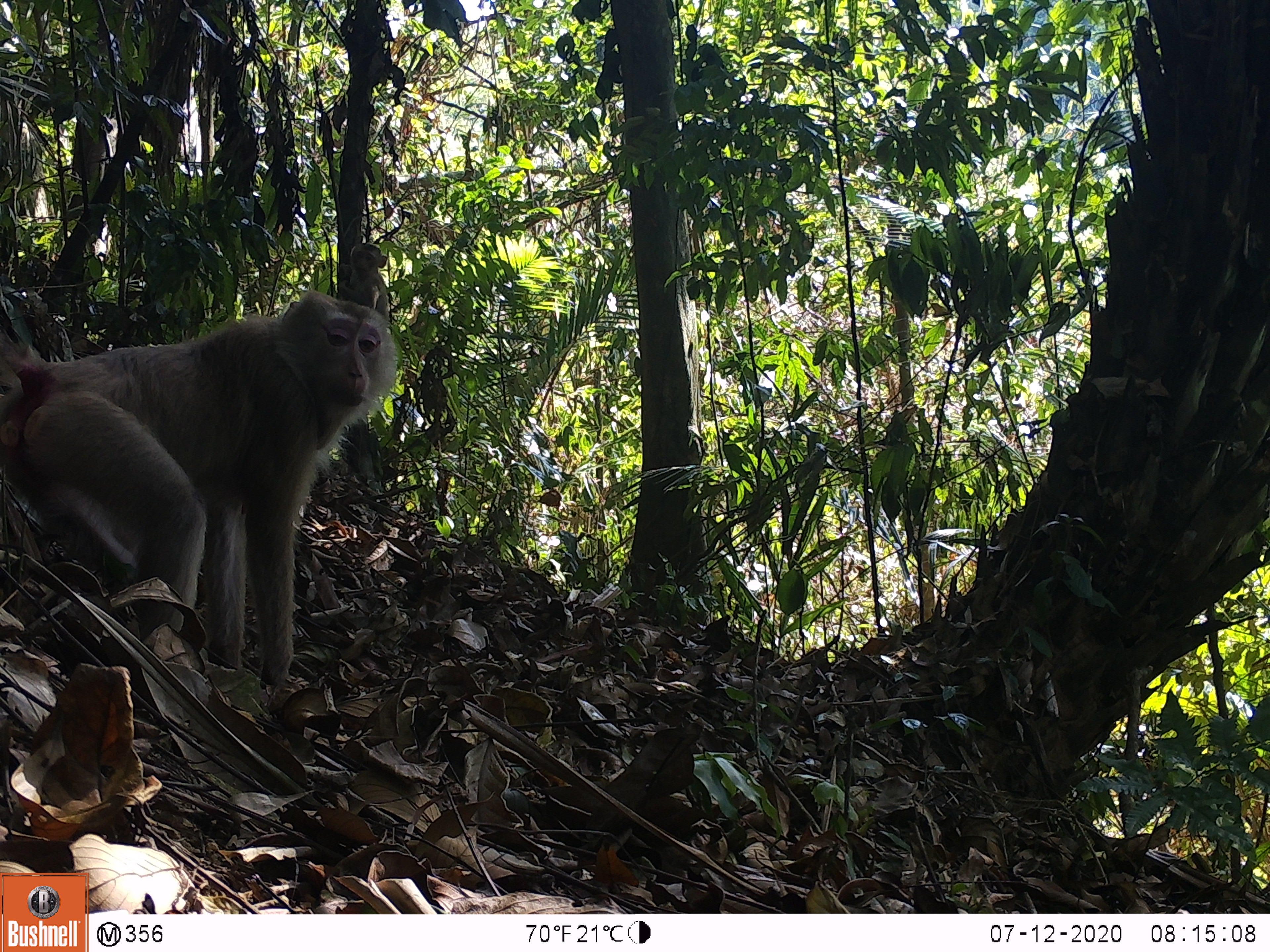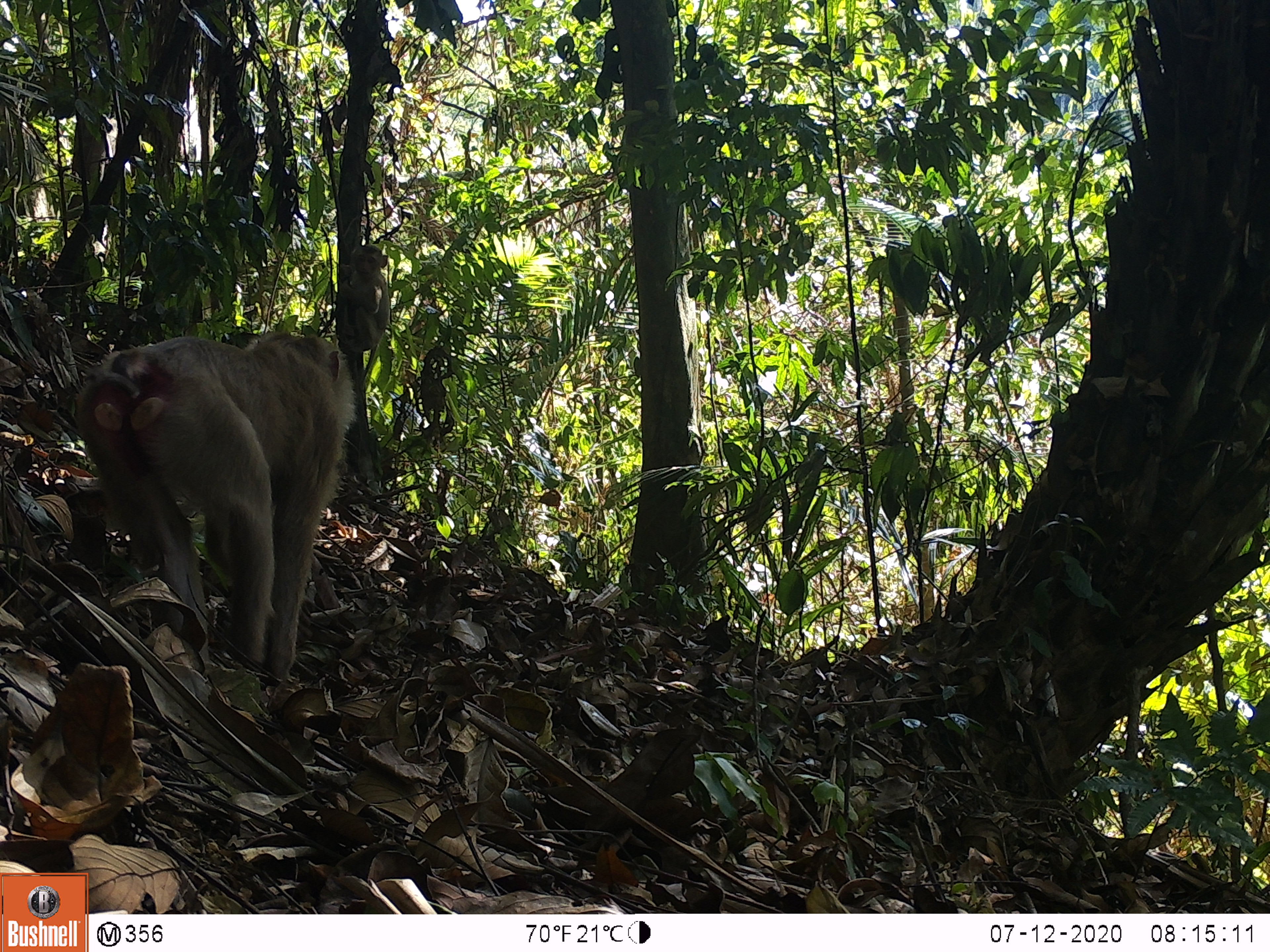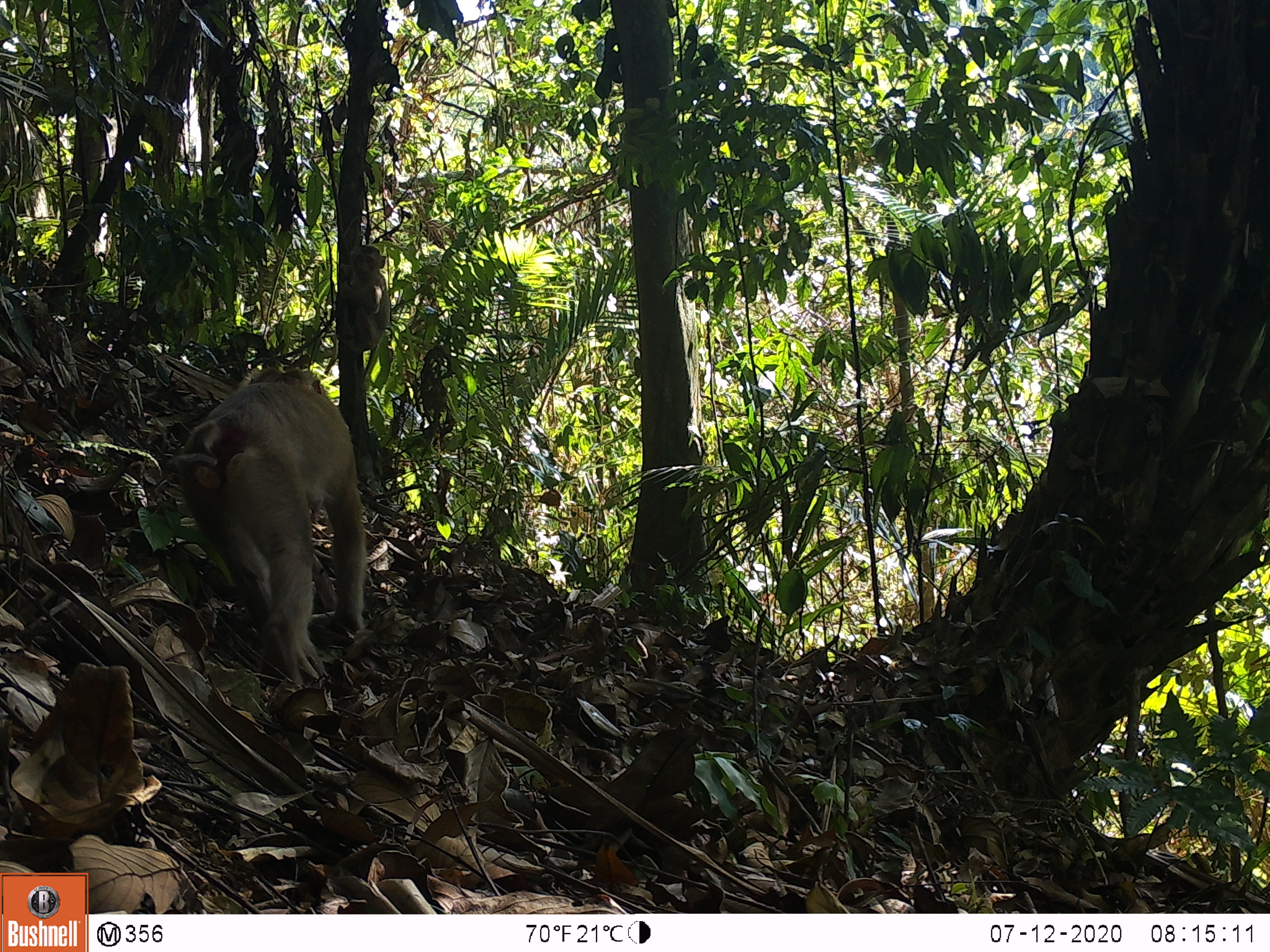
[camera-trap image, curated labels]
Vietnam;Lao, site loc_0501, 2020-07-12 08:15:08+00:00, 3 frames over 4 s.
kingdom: Animalia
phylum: Chordata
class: Mammalia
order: Primates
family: Cercopithecidae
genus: Macaca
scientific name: Macaca nemestrina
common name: pig-tailed macaque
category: pig tailed macaque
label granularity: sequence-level